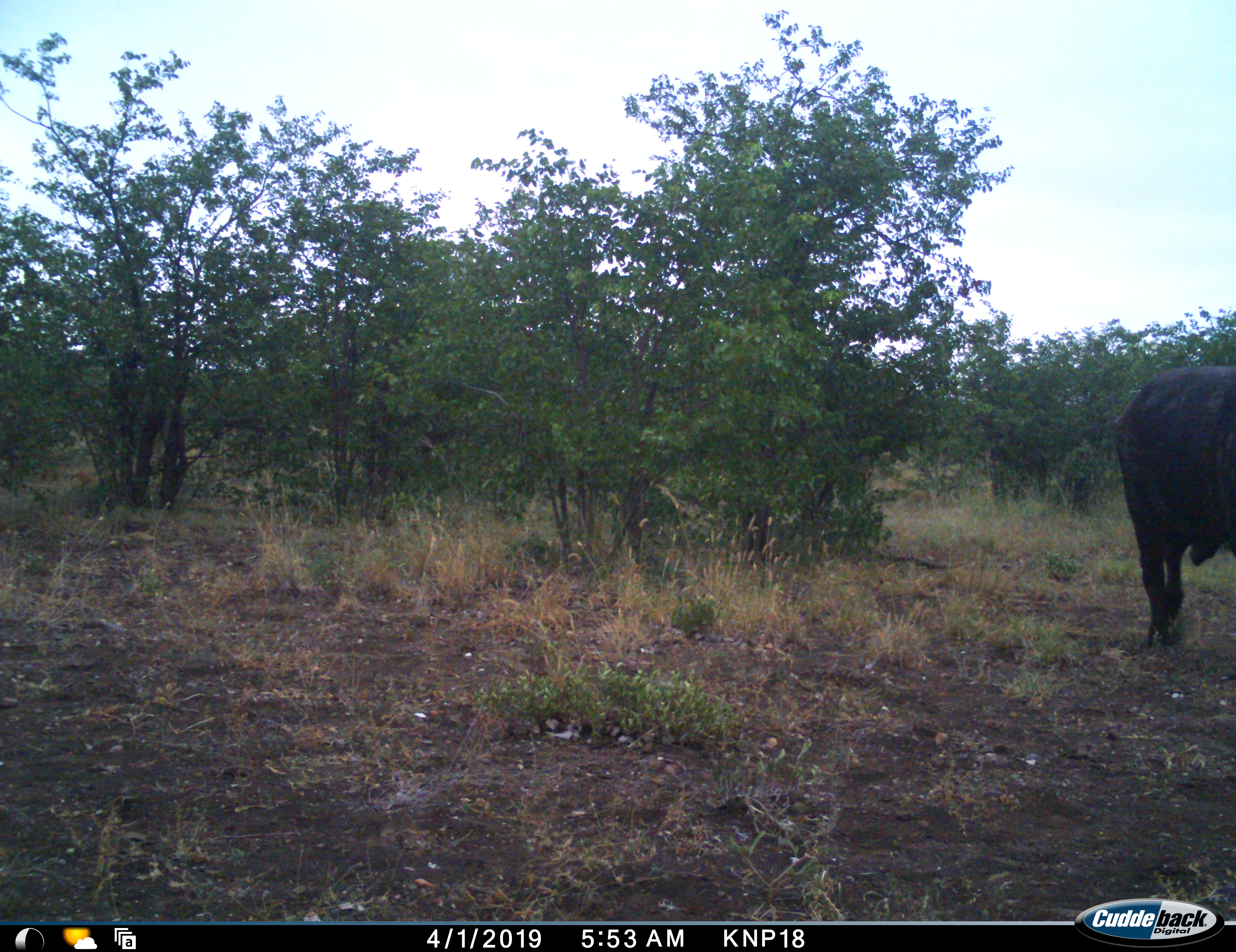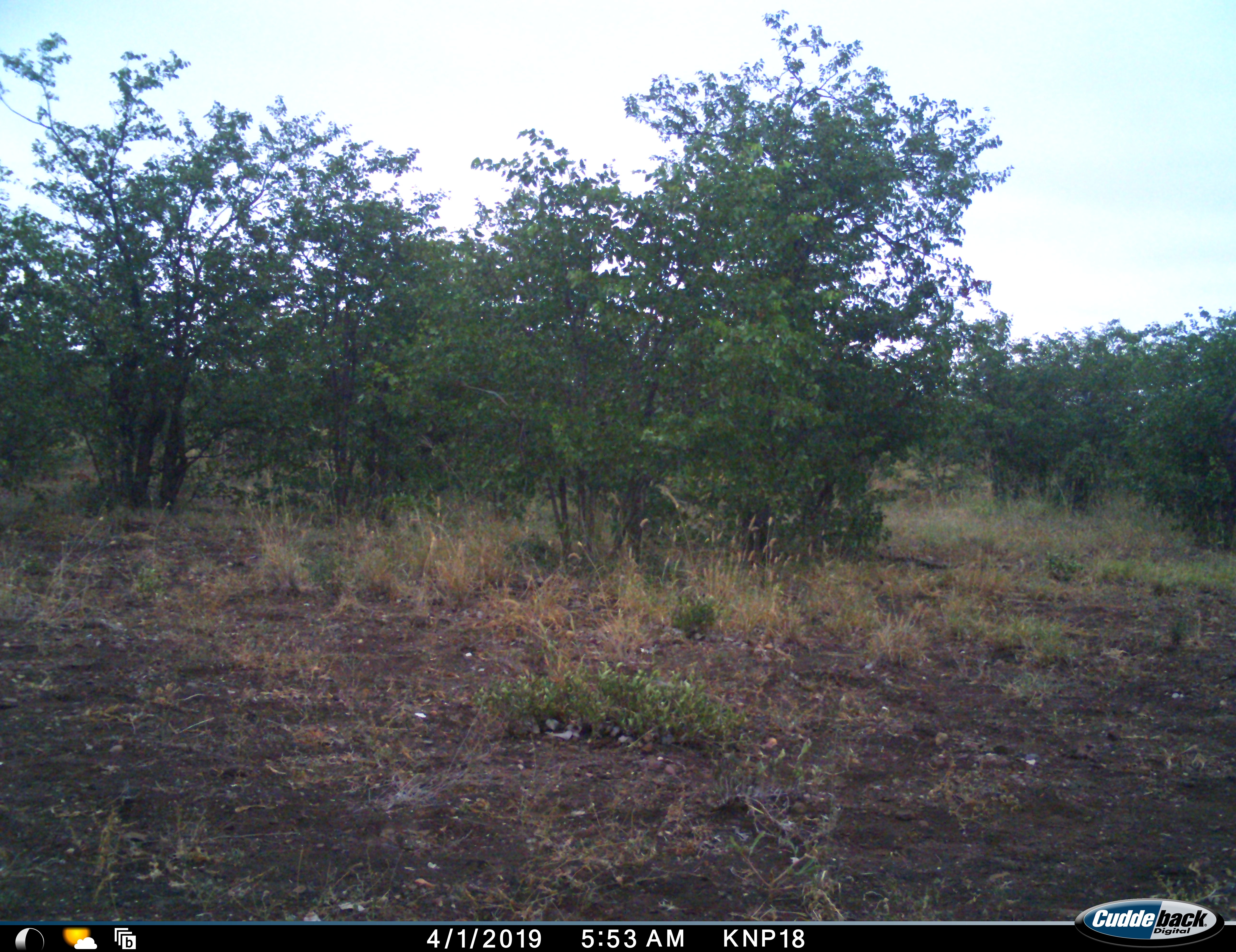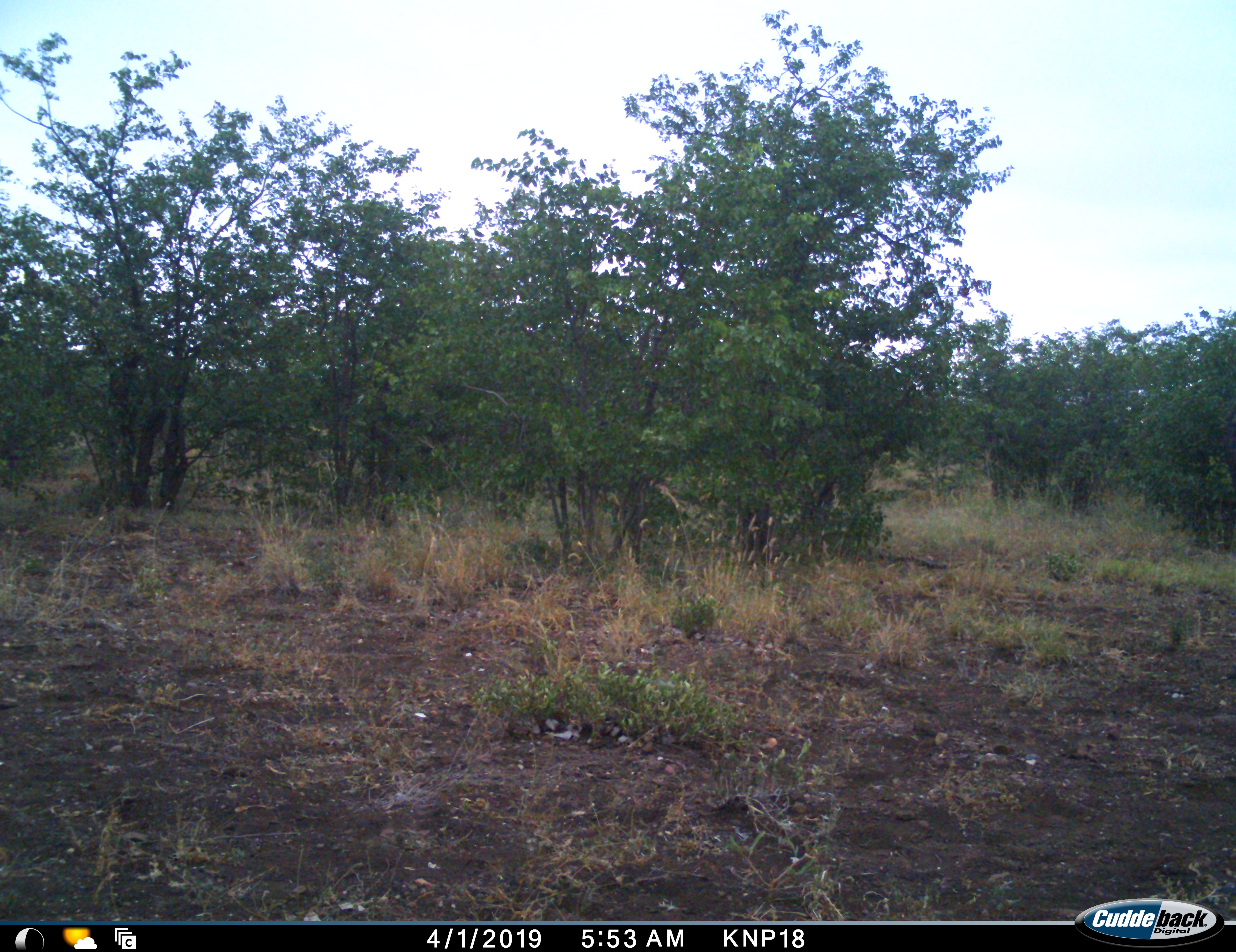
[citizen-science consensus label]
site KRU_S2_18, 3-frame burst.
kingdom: Animalia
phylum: Chordata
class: Mammalia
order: Artiodactyla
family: Bovidae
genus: Syncerus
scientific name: Syncerus caffer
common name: african buffalo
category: buffalo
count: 1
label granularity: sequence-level